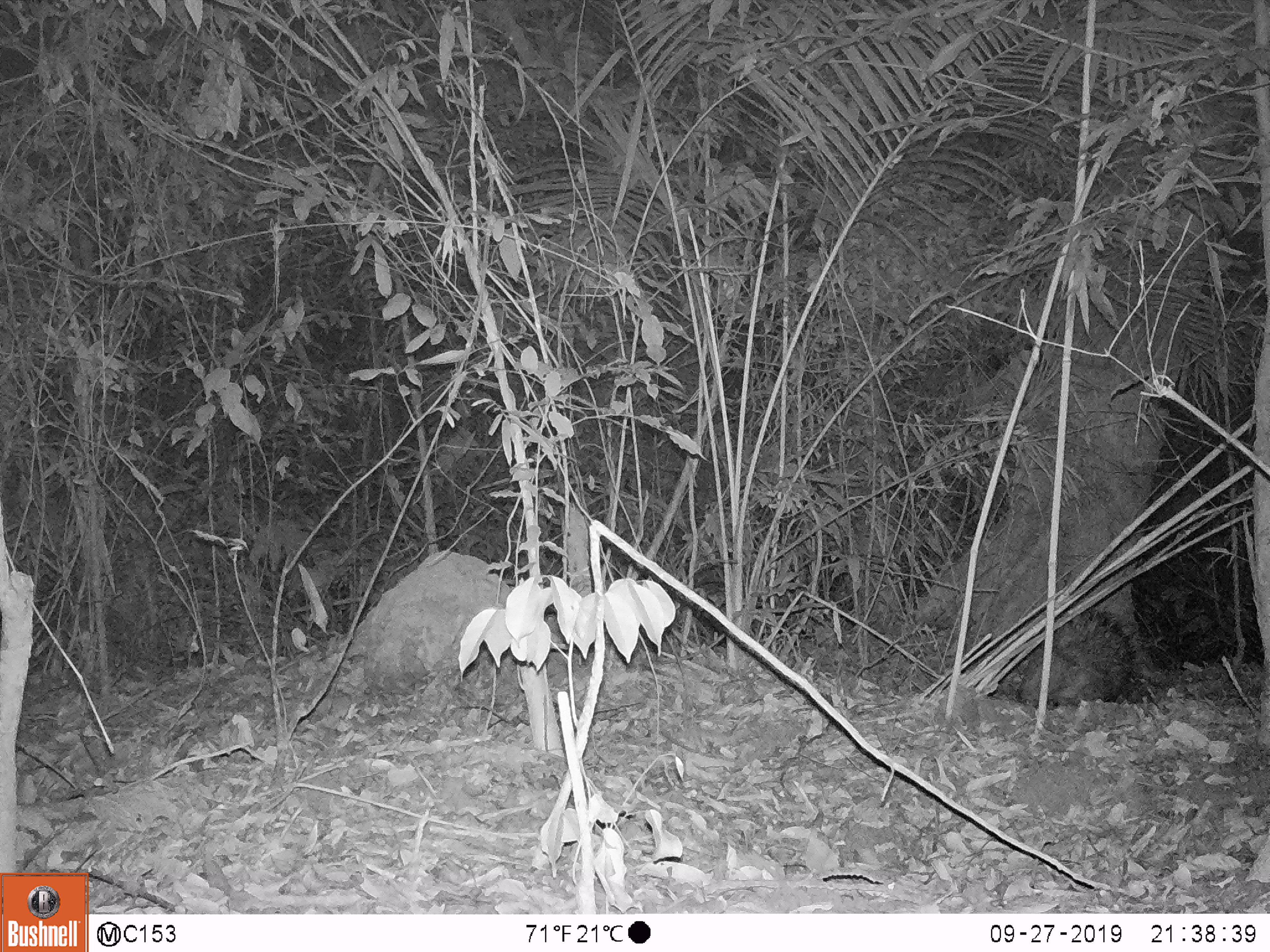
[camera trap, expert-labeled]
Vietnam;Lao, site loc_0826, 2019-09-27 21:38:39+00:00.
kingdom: Animalia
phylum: Chordata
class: Mammalia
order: Rodentia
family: Hystricidae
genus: Hystrix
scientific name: Hystrix brachyura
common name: malayan porcupine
Malayan porcupine (Hystrix brachyura). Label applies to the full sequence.